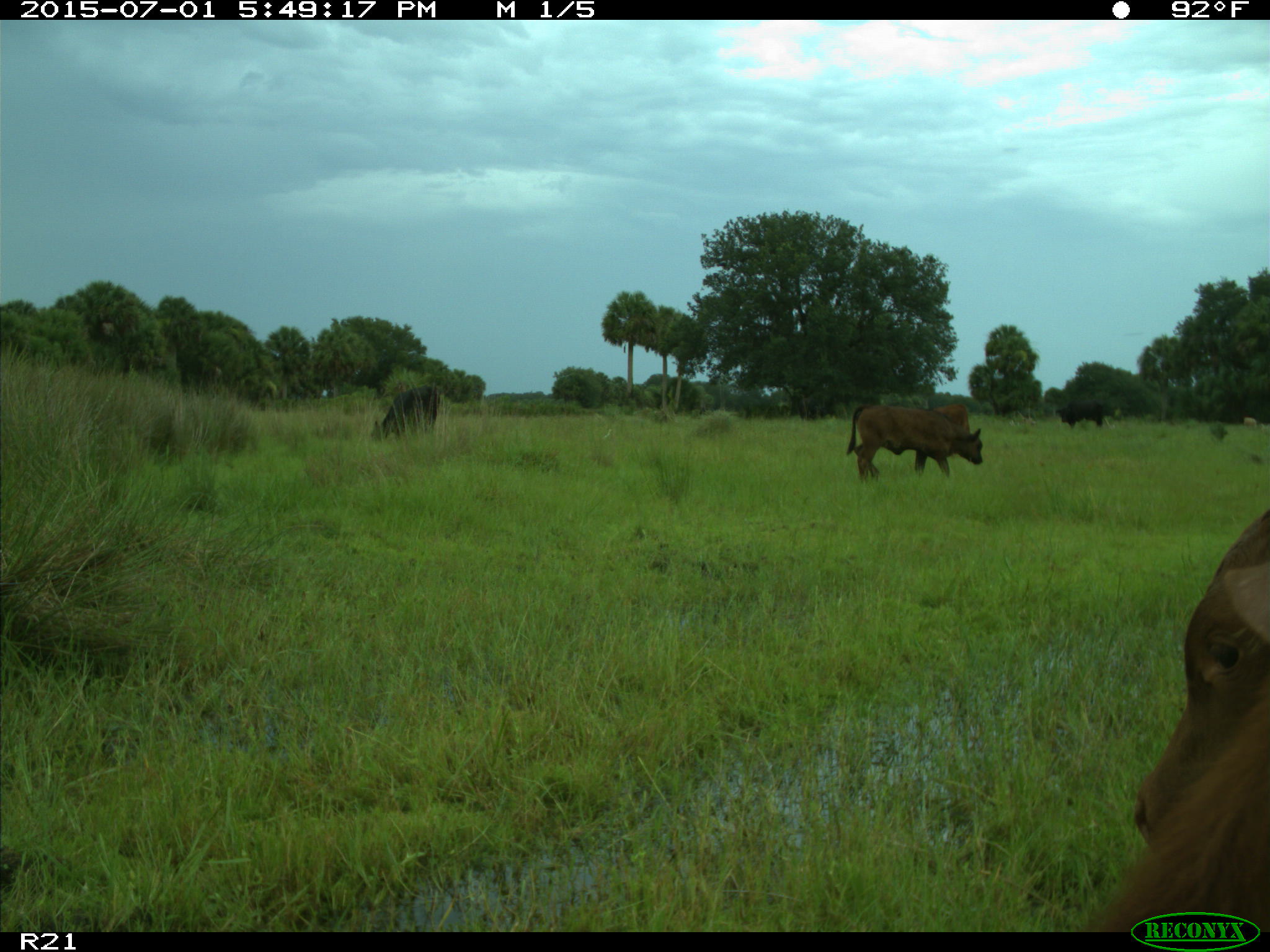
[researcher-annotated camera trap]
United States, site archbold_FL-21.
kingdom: Animalia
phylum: Chordata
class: Mammalia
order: Artiodactyla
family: Bovidae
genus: Bos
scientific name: Bos taurus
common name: domestic cow